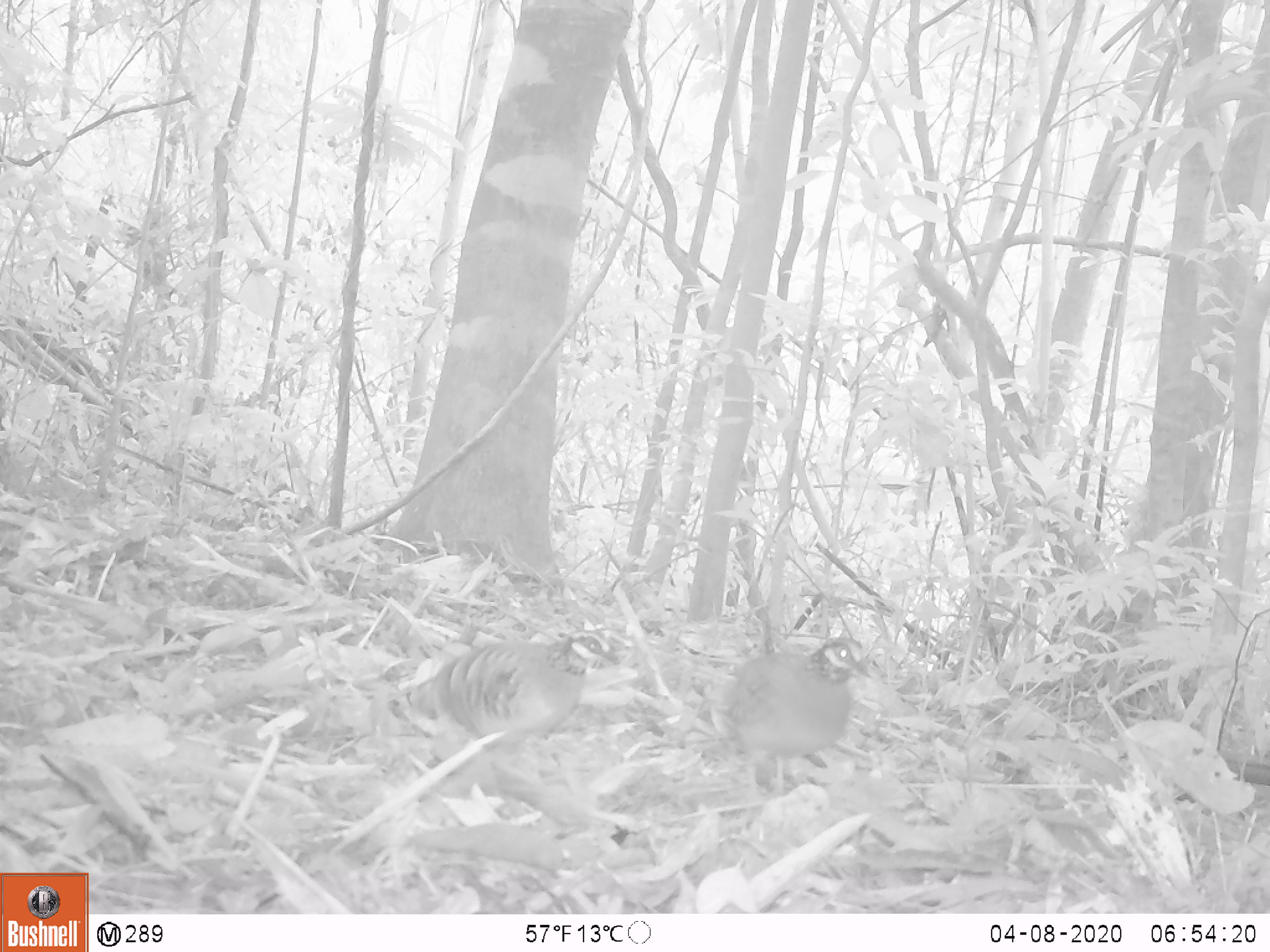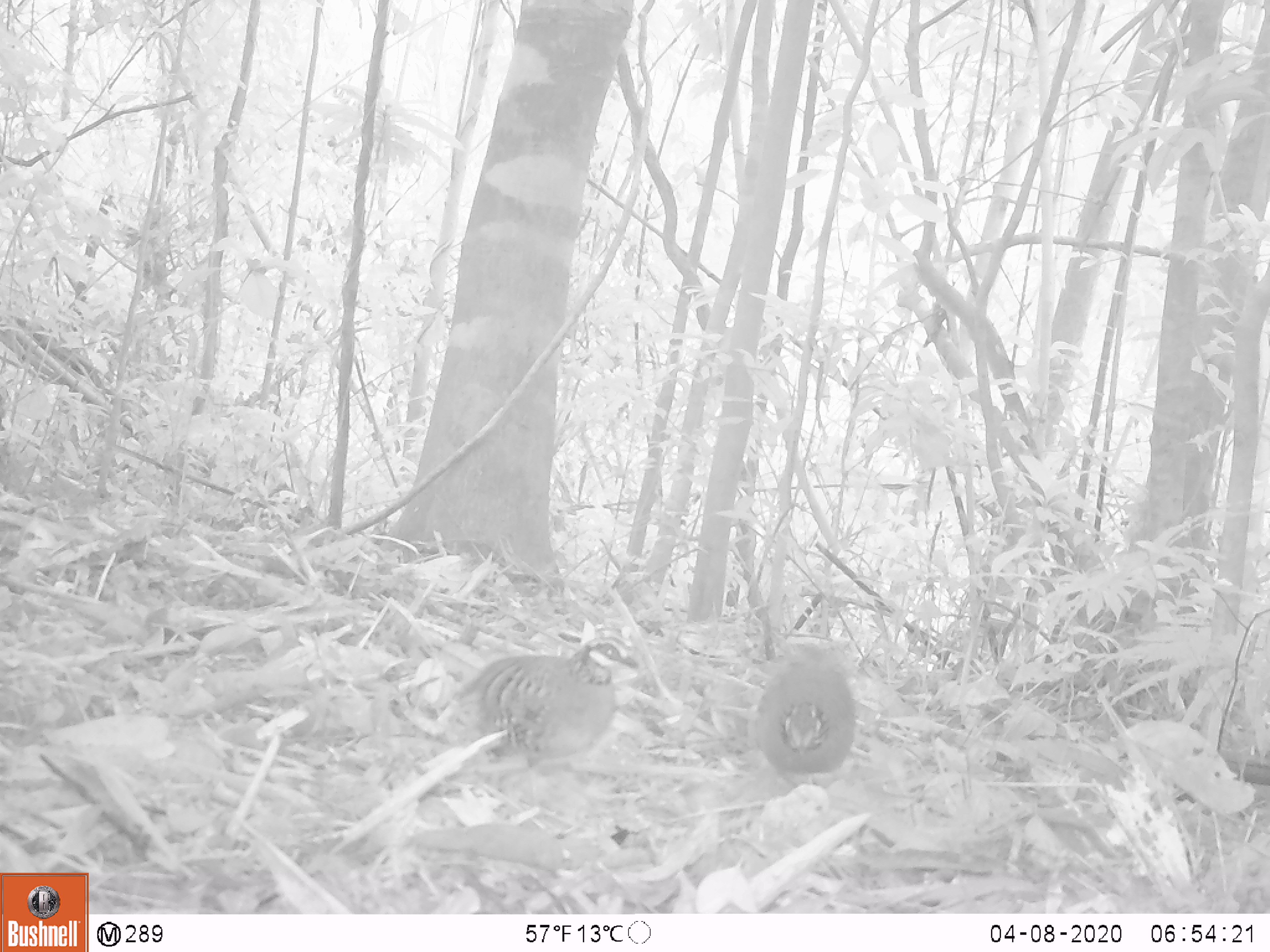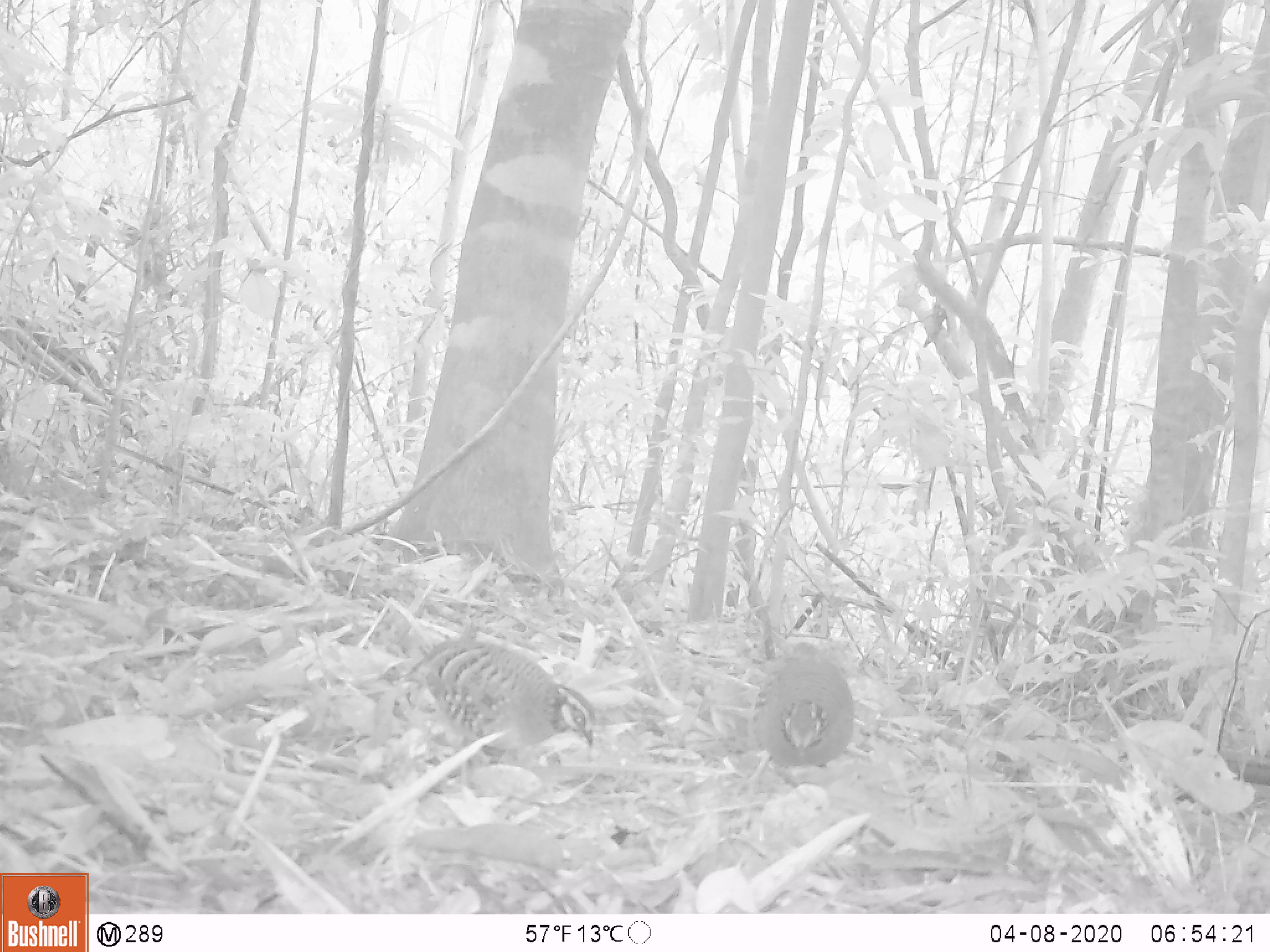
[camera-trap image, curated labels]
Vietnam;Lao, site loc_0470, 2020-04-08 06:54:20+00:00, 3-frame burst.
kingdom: Animalia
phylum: Chordata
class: Aves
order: Galliformes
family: Phasianidae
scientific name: Phasianidae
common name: partridge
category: unidentified partridge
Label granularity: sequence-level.